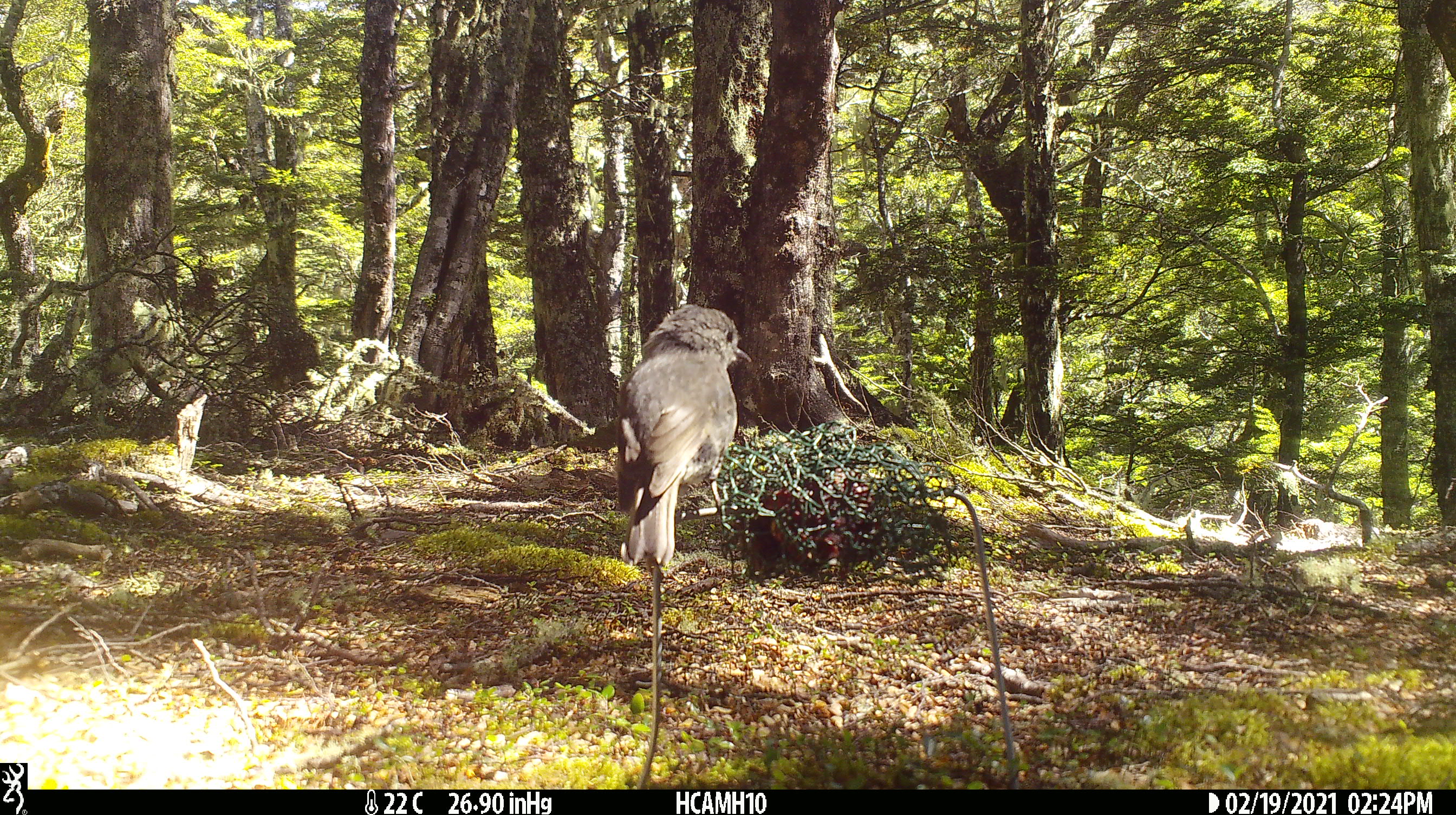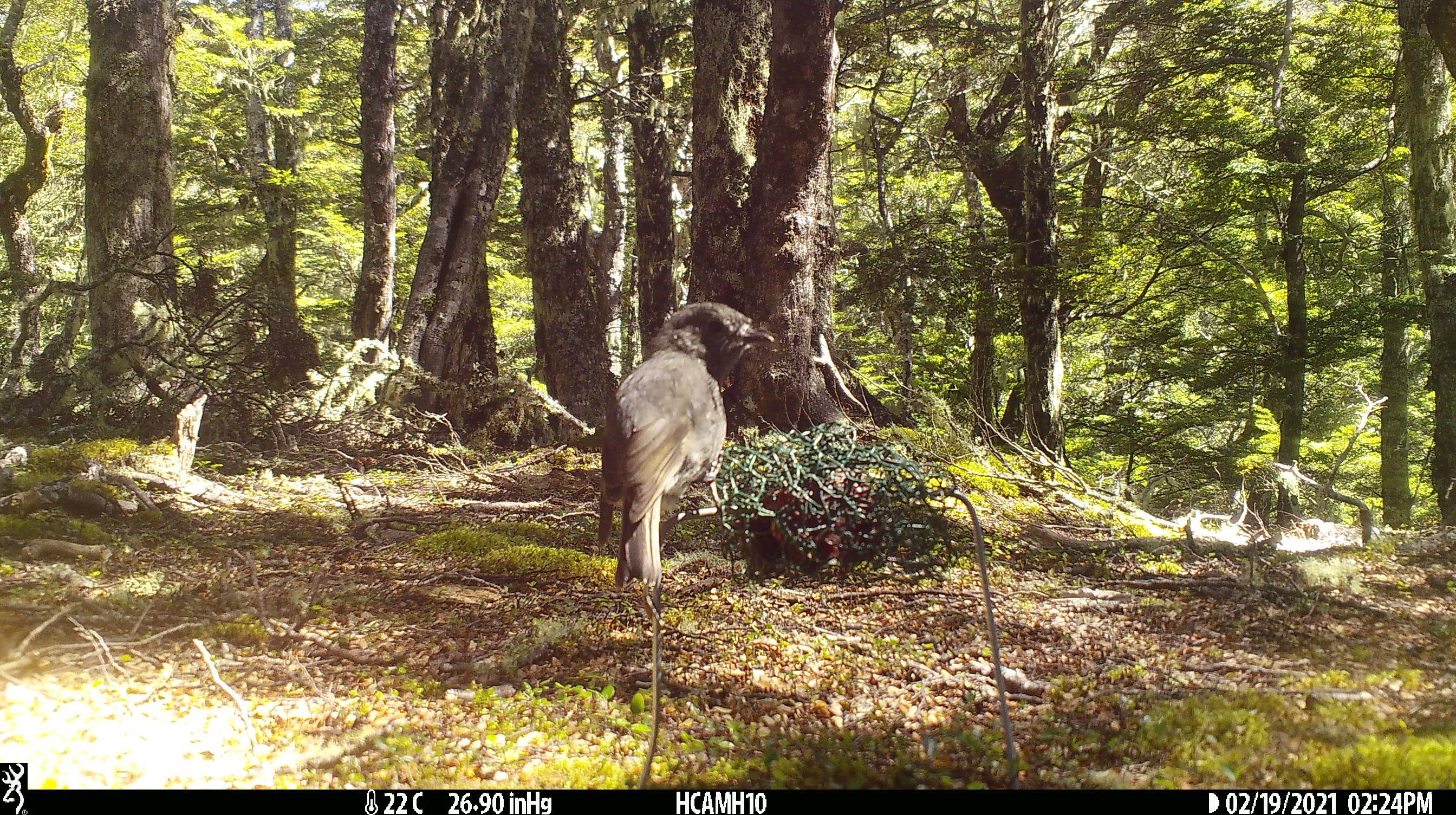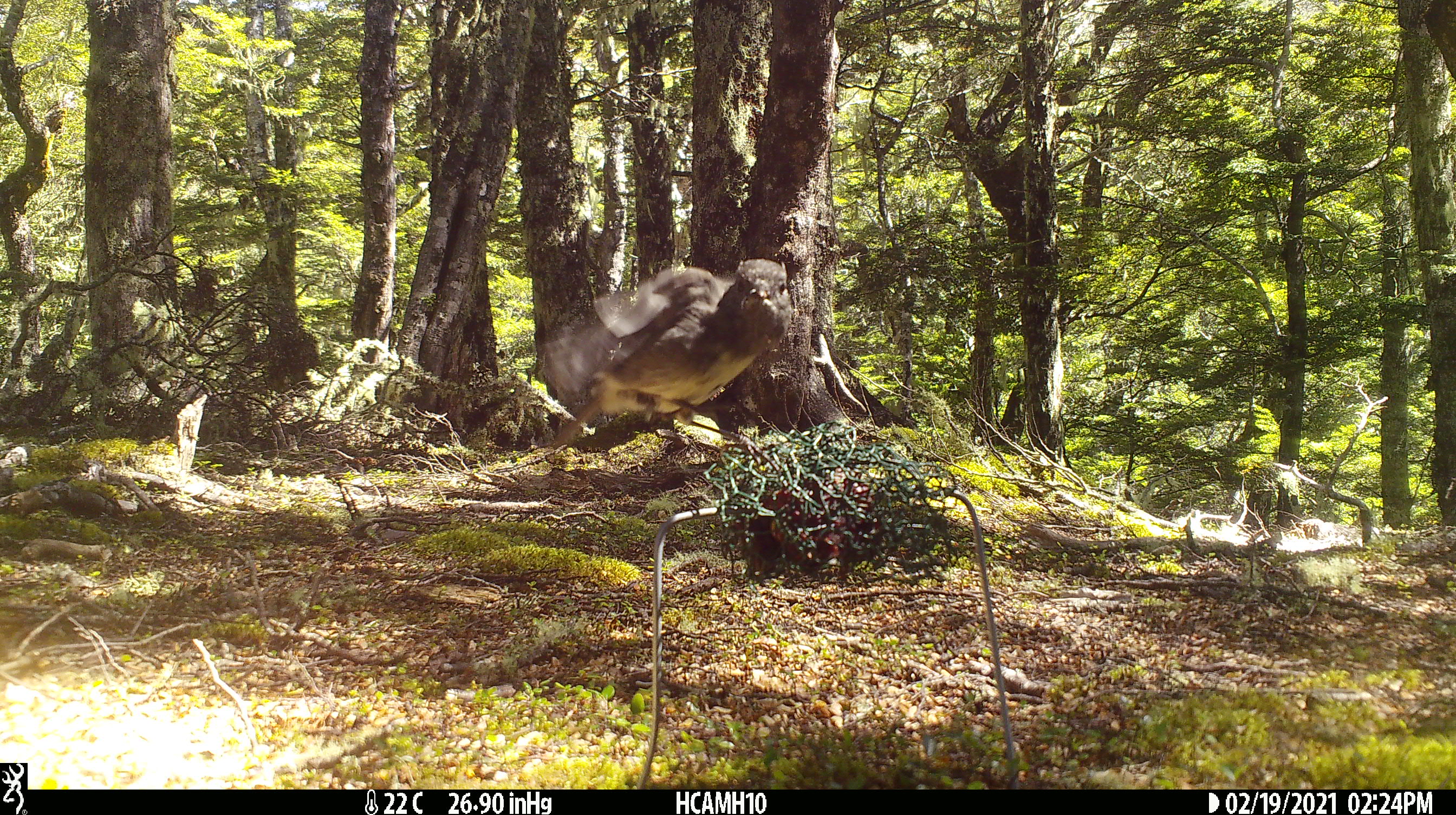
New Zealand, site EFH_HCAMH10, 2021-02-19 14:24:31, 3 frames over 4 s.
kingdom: Animalia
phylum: Chordata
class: Aves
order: Passeriformes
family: Petroicidae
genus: Petroica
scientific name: Petroica australis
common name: new zealand robin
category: robin